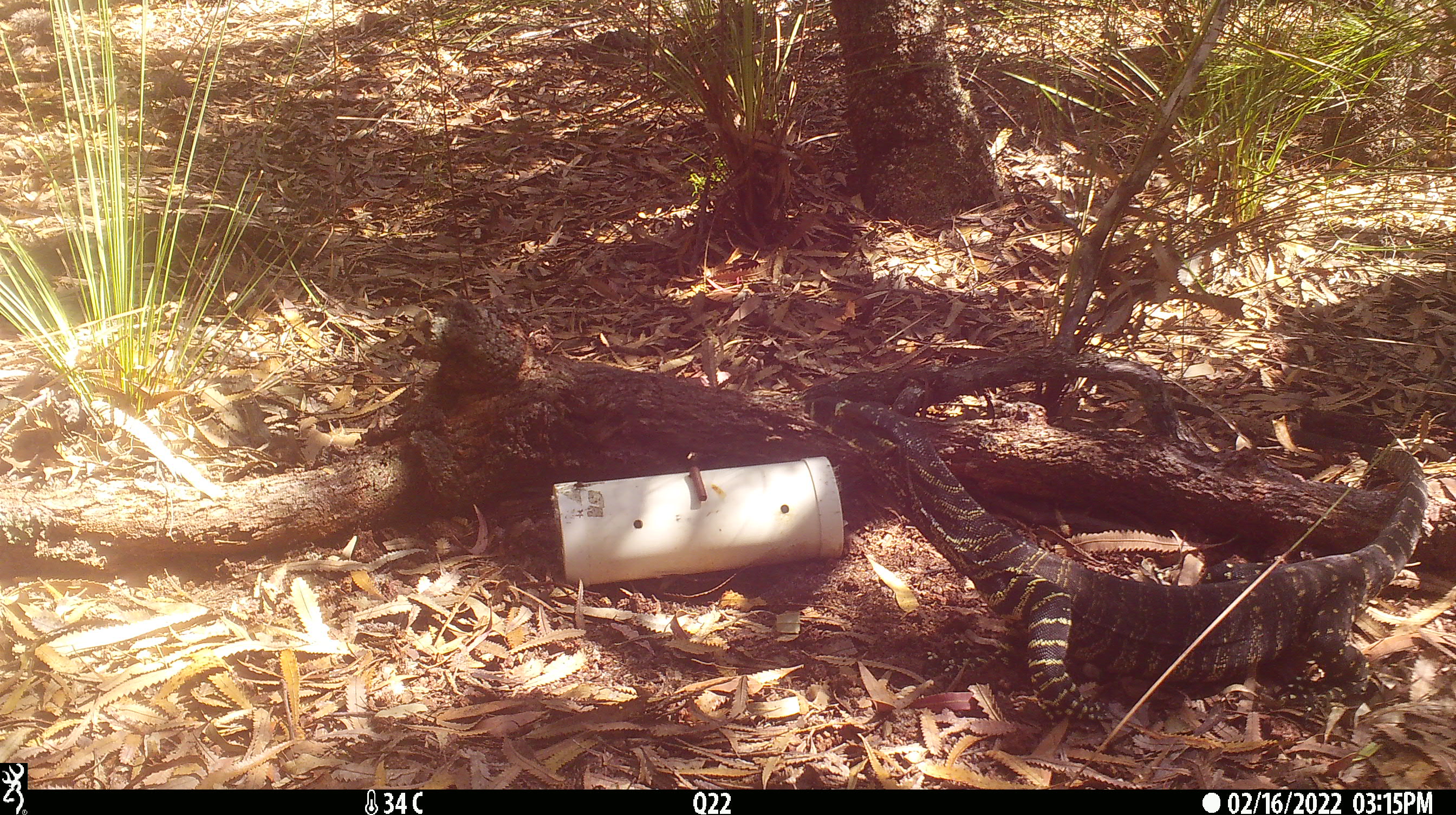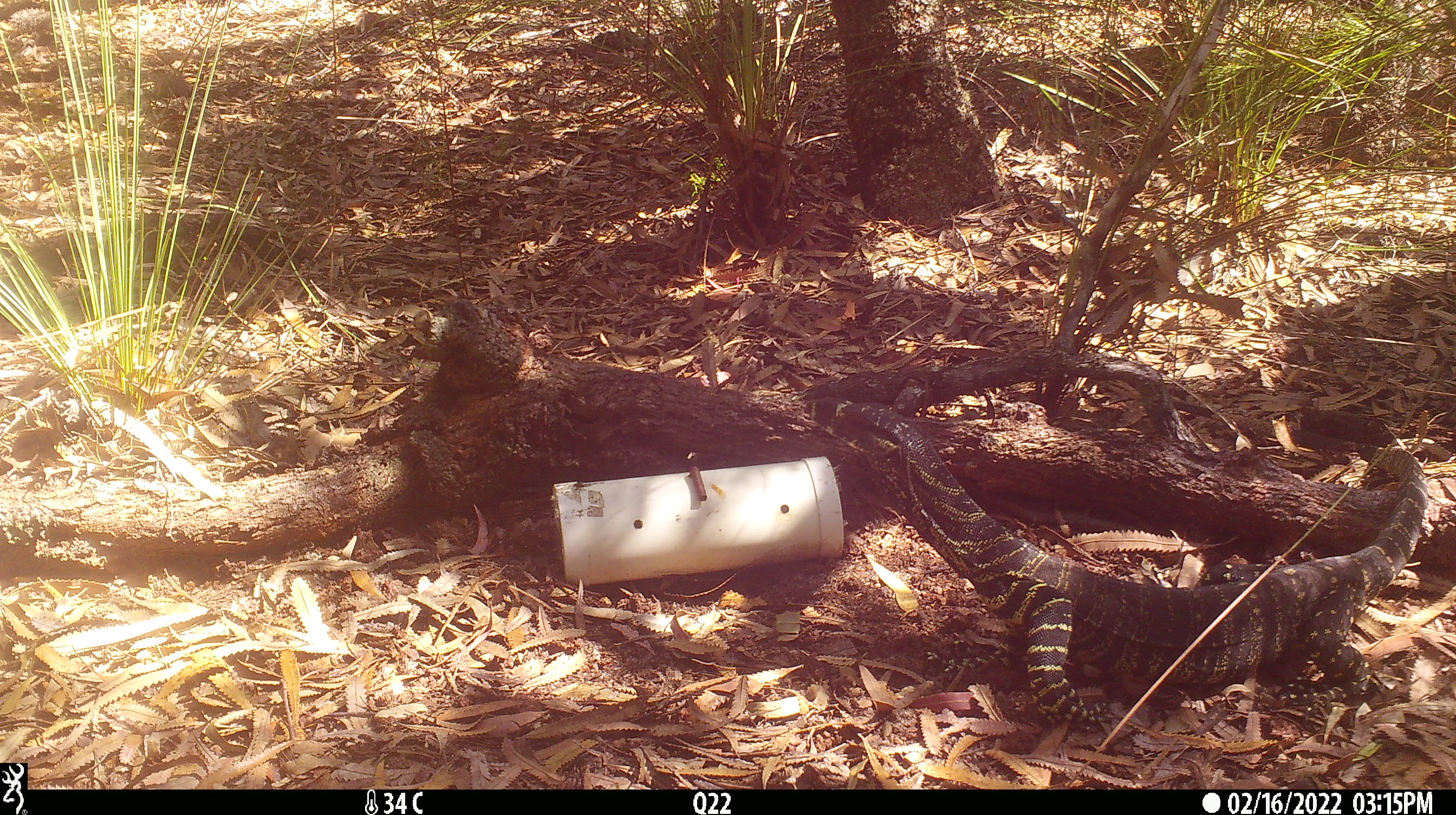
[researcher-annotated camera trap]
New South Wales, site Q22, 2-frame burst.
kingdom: Animalia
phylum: Chordata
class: Reptilia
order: Squamata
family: Varanidae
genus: Varanus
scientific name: Varanus varius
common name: lace monitor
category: goanna